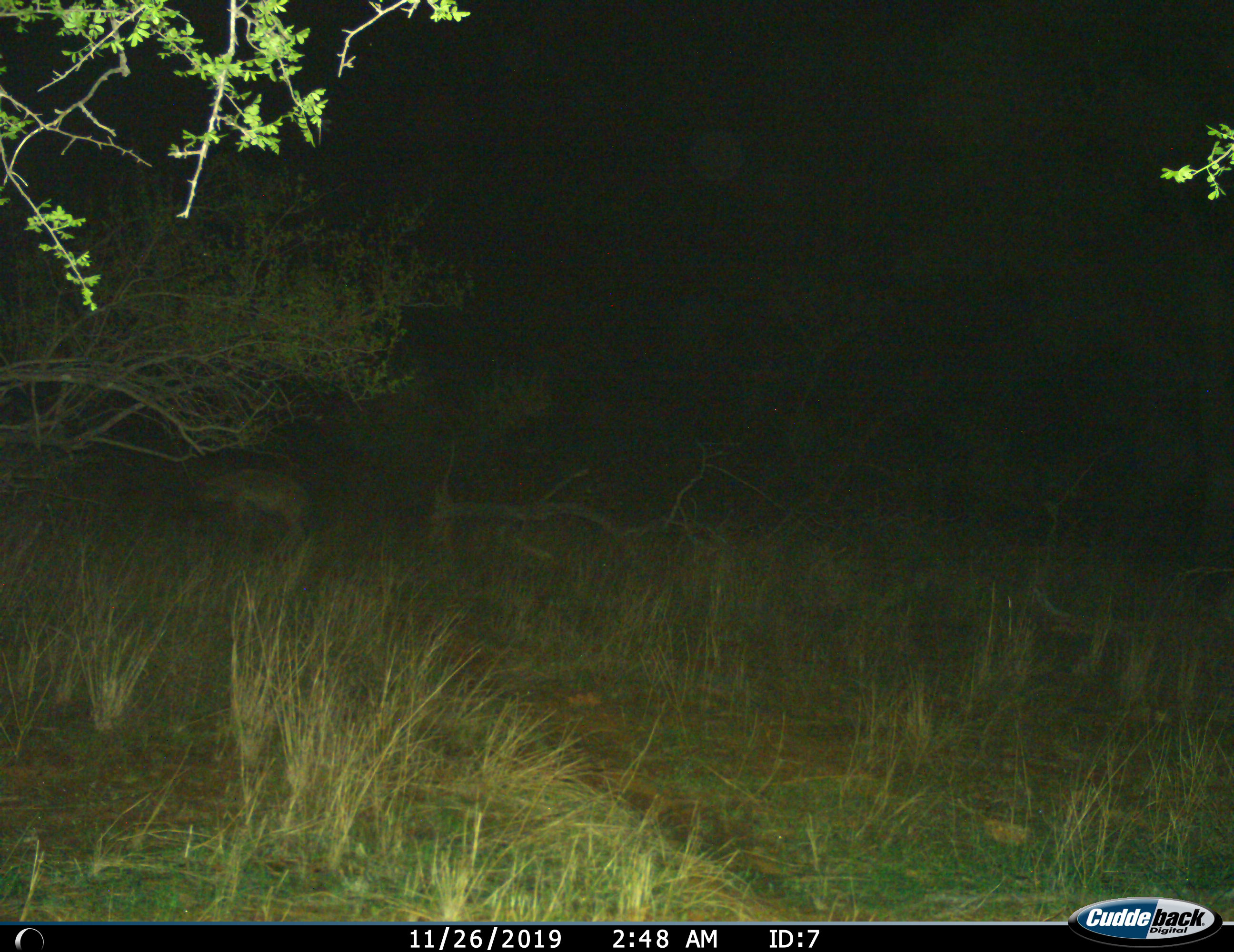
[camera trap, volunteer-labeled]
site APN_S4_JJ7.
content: unidentified animal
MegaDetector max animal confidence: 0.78